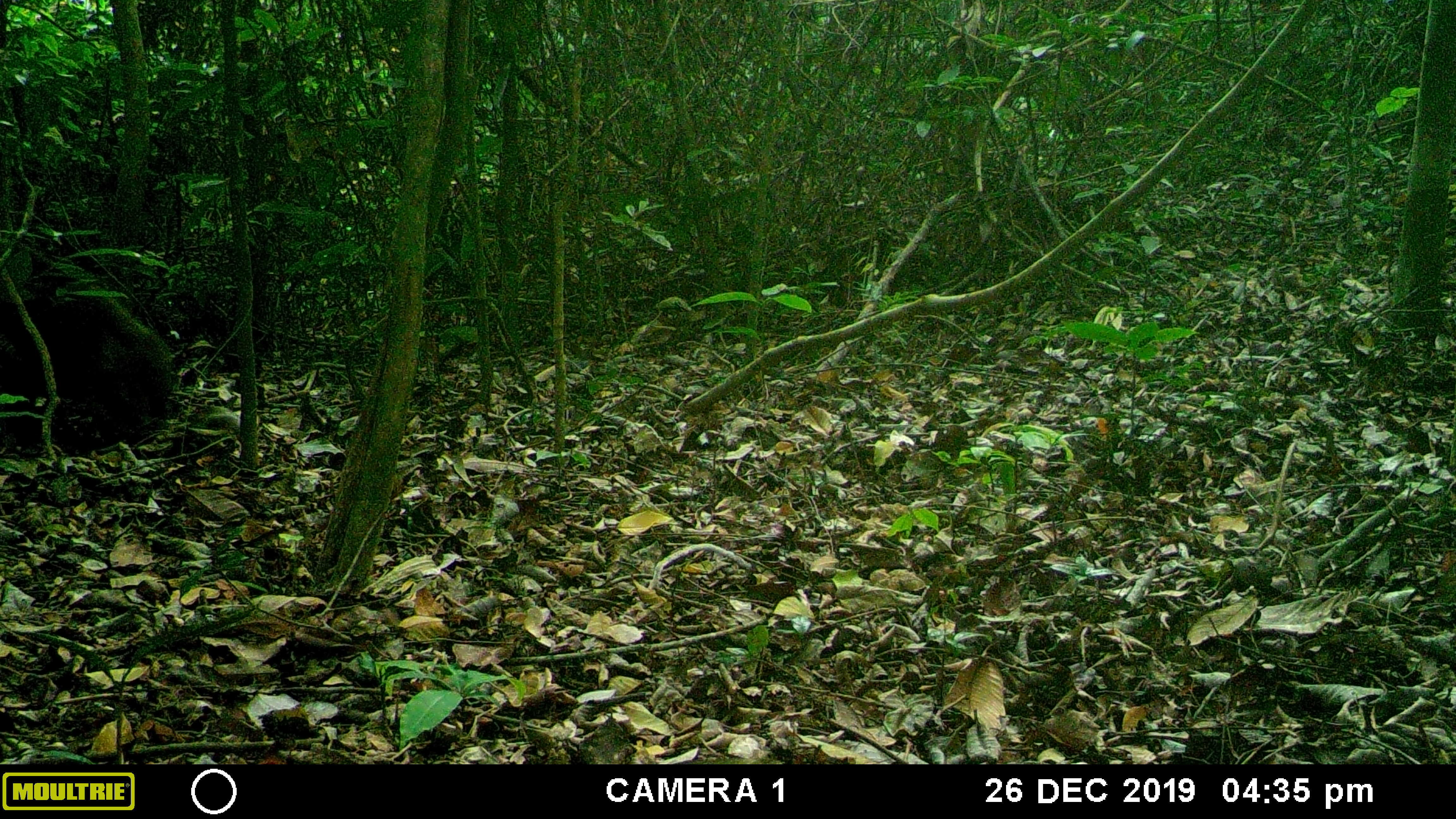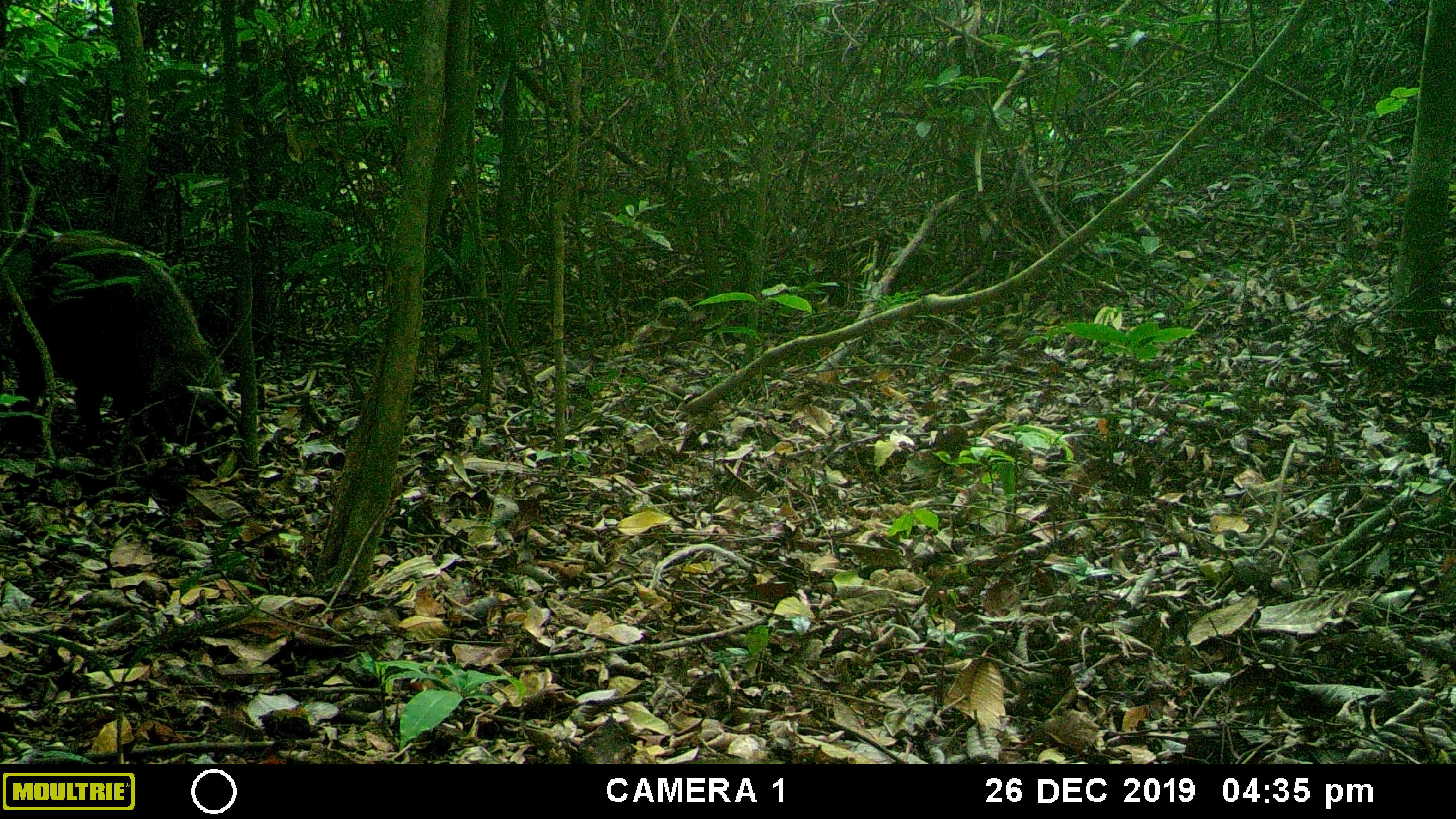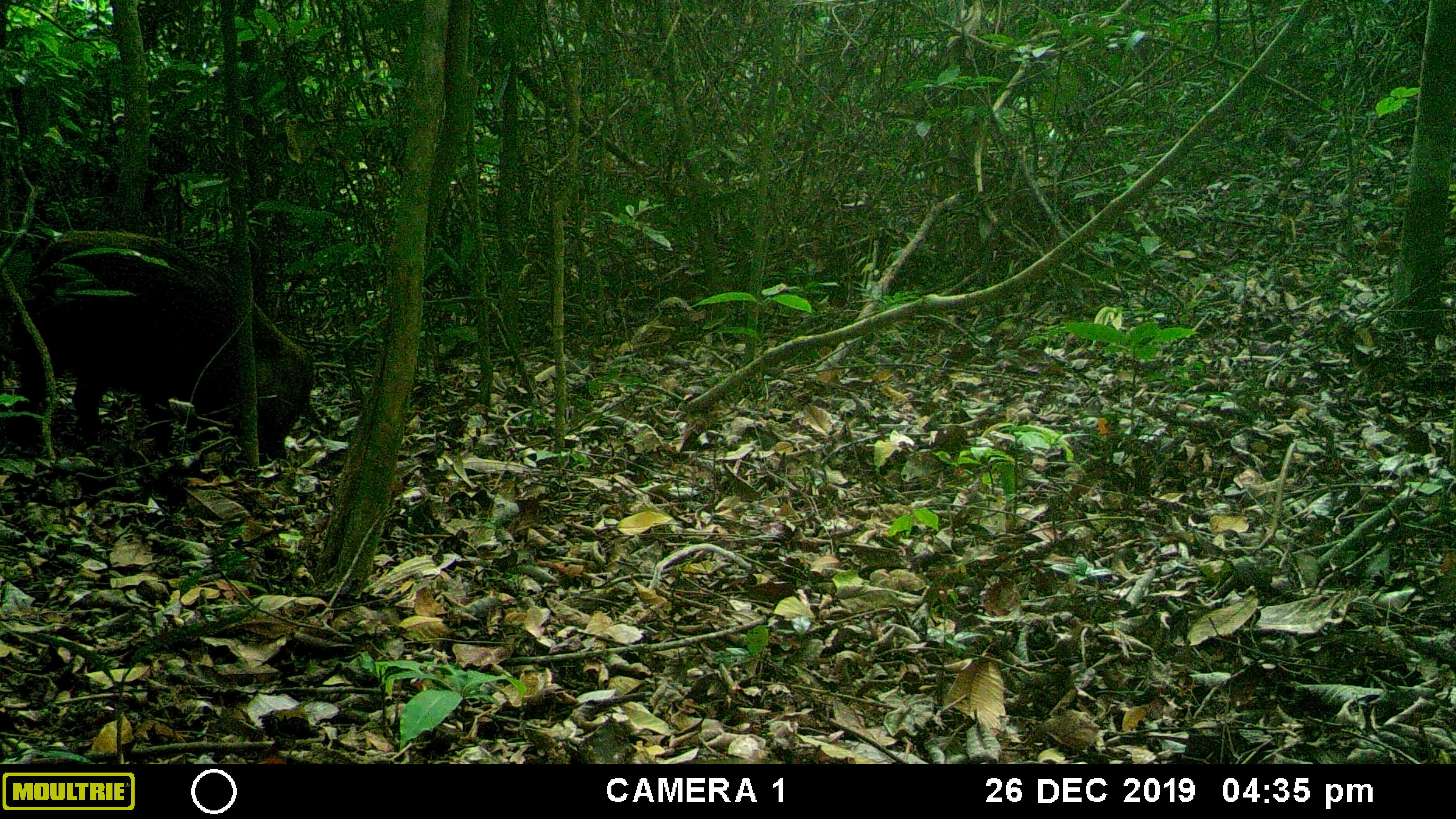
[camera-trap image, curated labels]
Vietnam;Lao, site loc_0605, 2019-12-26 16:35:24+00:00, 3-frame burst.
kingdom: Animalia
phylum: Chordata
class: Mammalia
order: Artiodactyla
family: Suidae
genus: Sus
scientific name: Sus scrofa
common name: eurasian wild pig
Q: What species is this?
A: Eurasian wild pig (Sus scrofa).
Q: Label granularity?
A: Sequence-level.